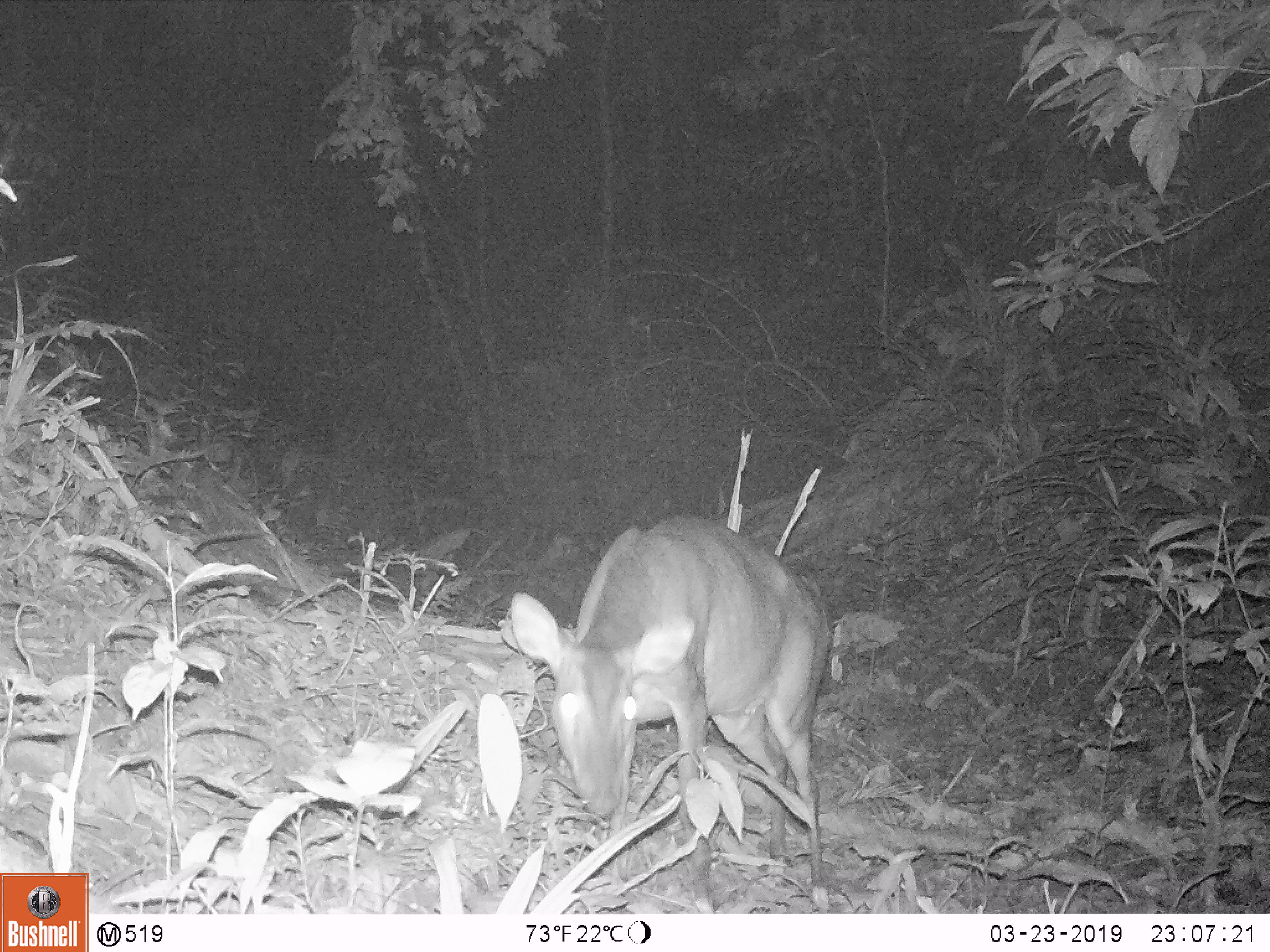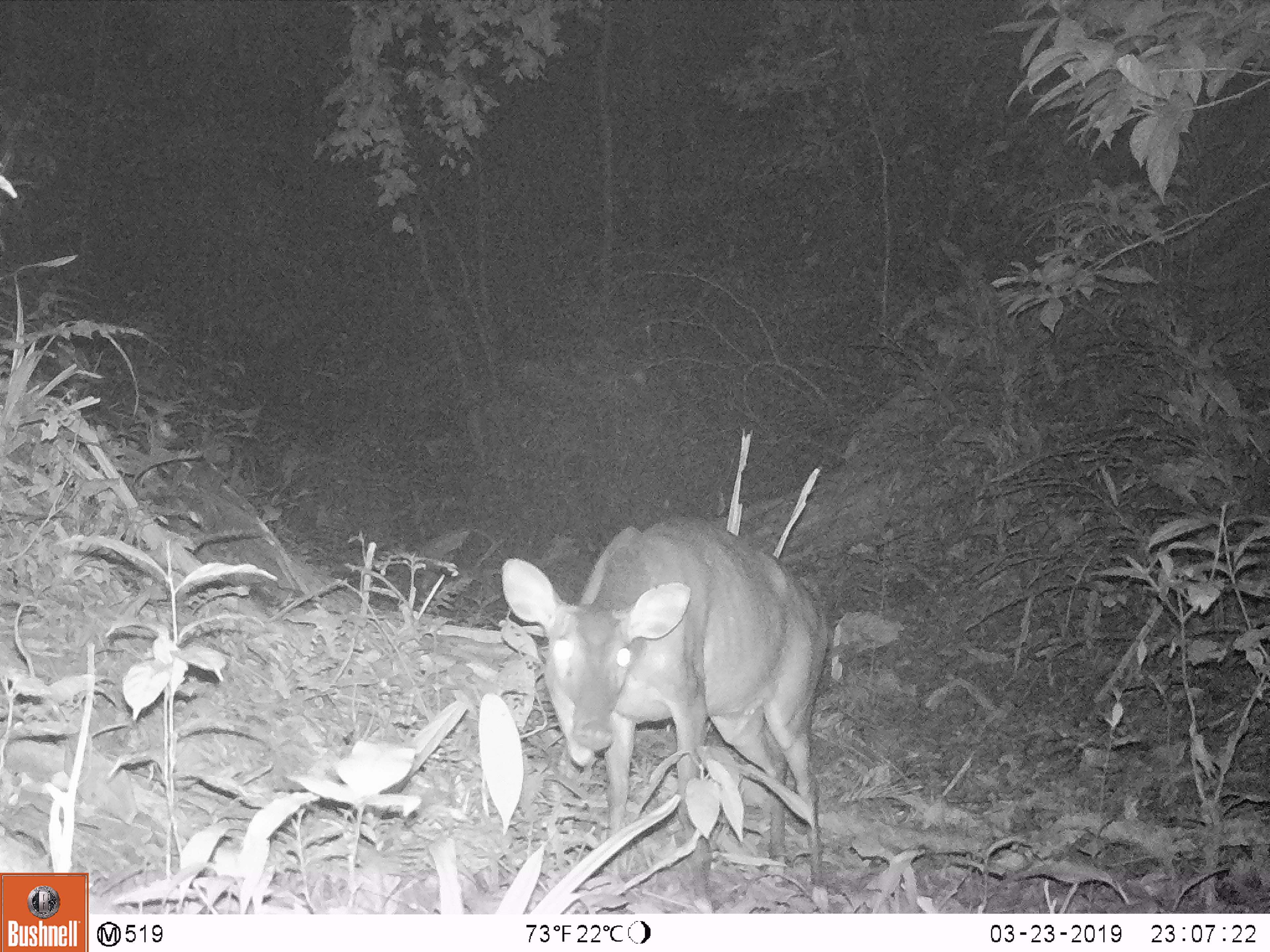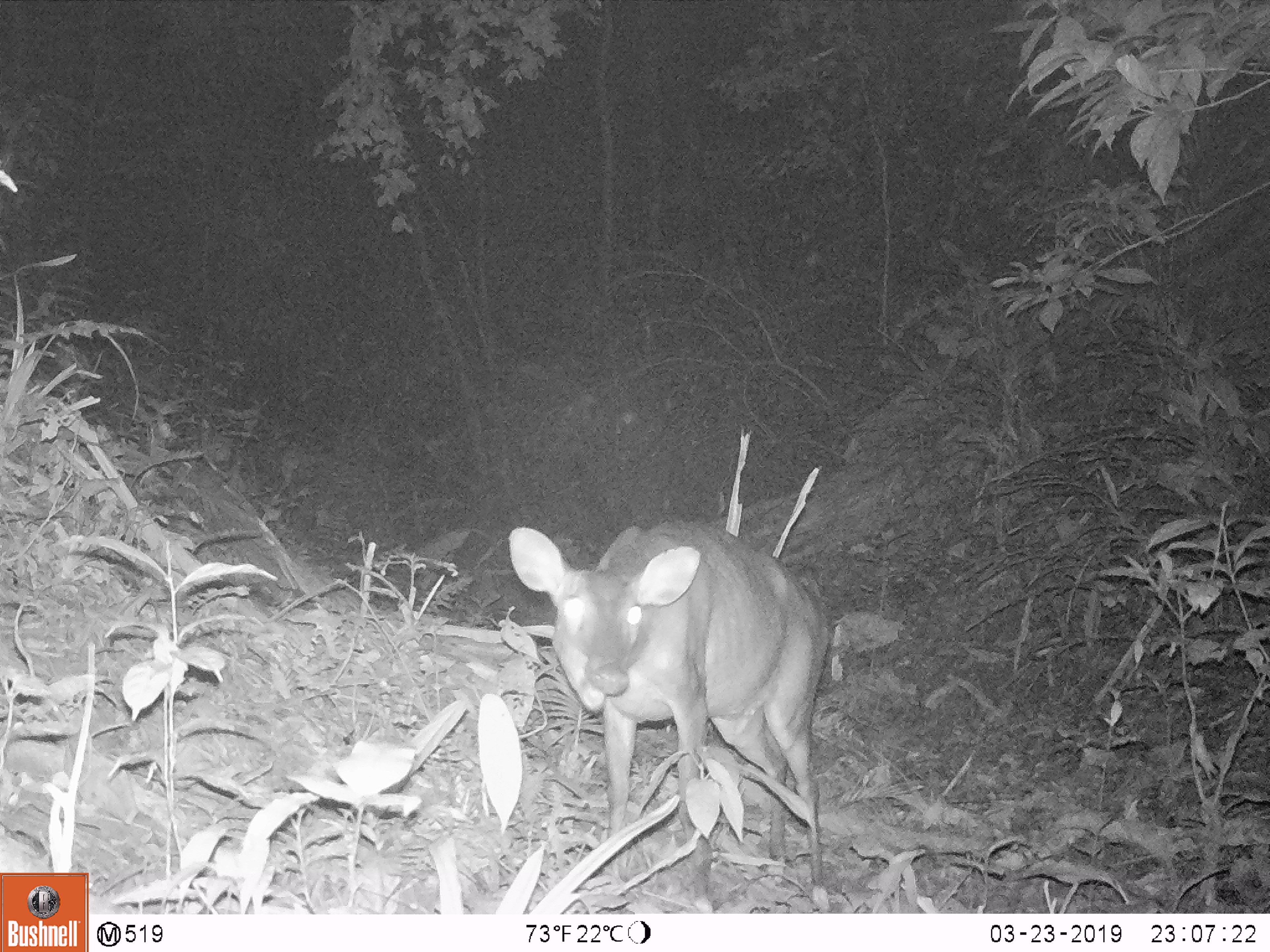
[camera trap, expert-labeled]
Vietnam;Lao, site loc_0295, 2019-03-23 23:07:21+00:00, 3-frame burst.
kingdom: Animalia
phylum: Chordata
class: Mammalia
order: Artiodactyla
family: Cervidae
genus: Muntiacus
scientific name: Muntiacus vuquangensis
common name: large-antlered muntjac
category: large antlered muntjac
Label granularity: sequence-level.